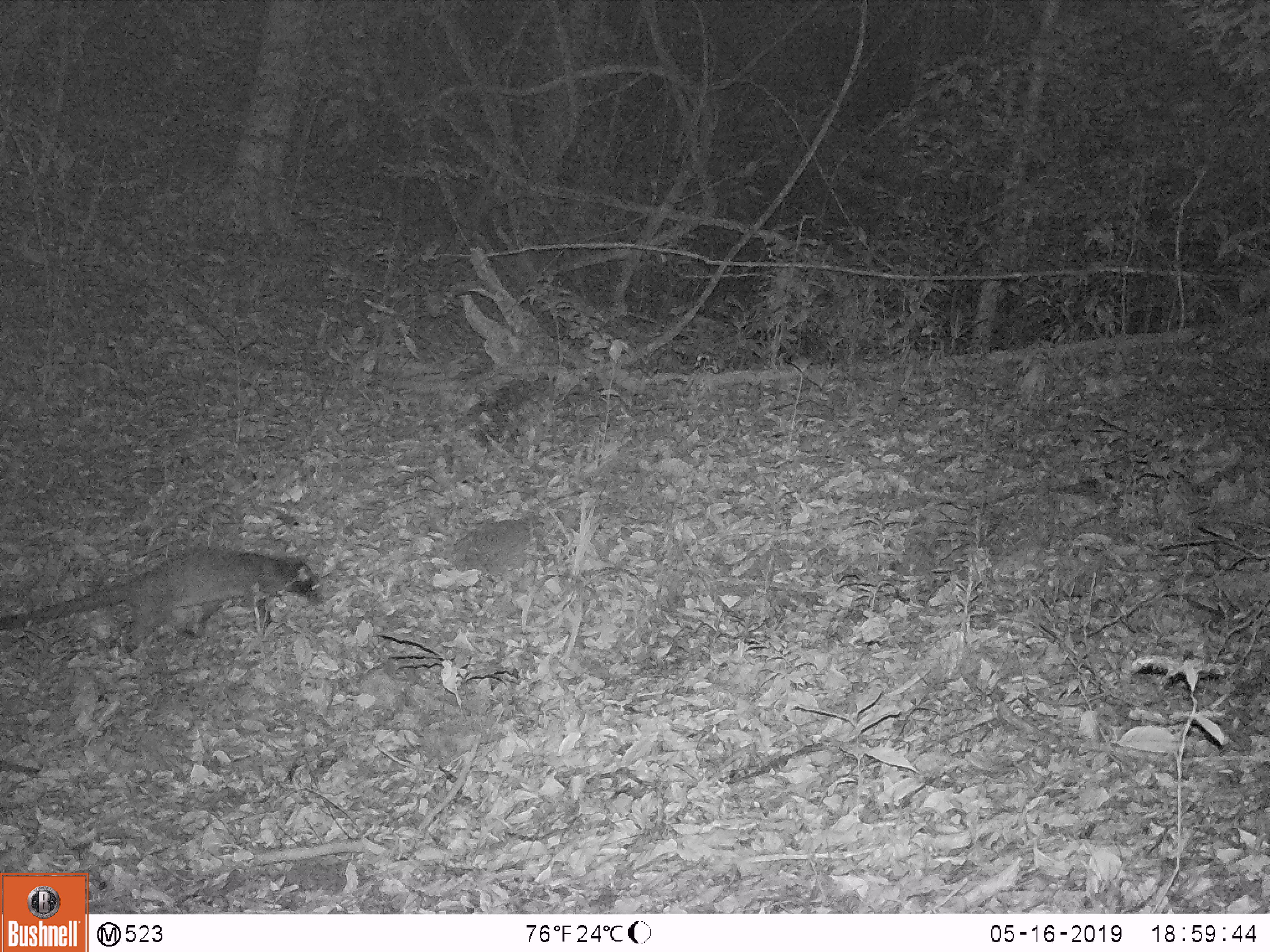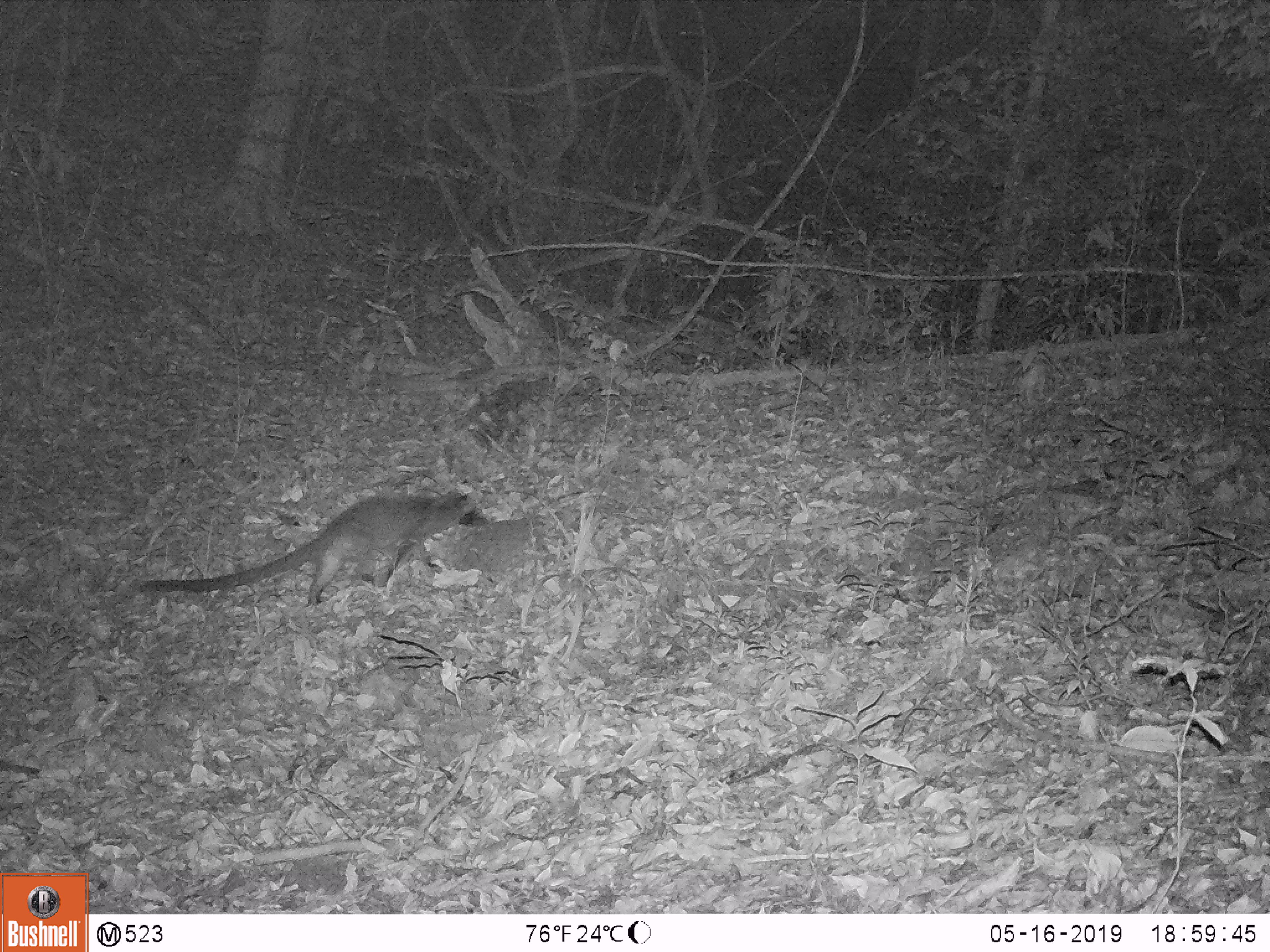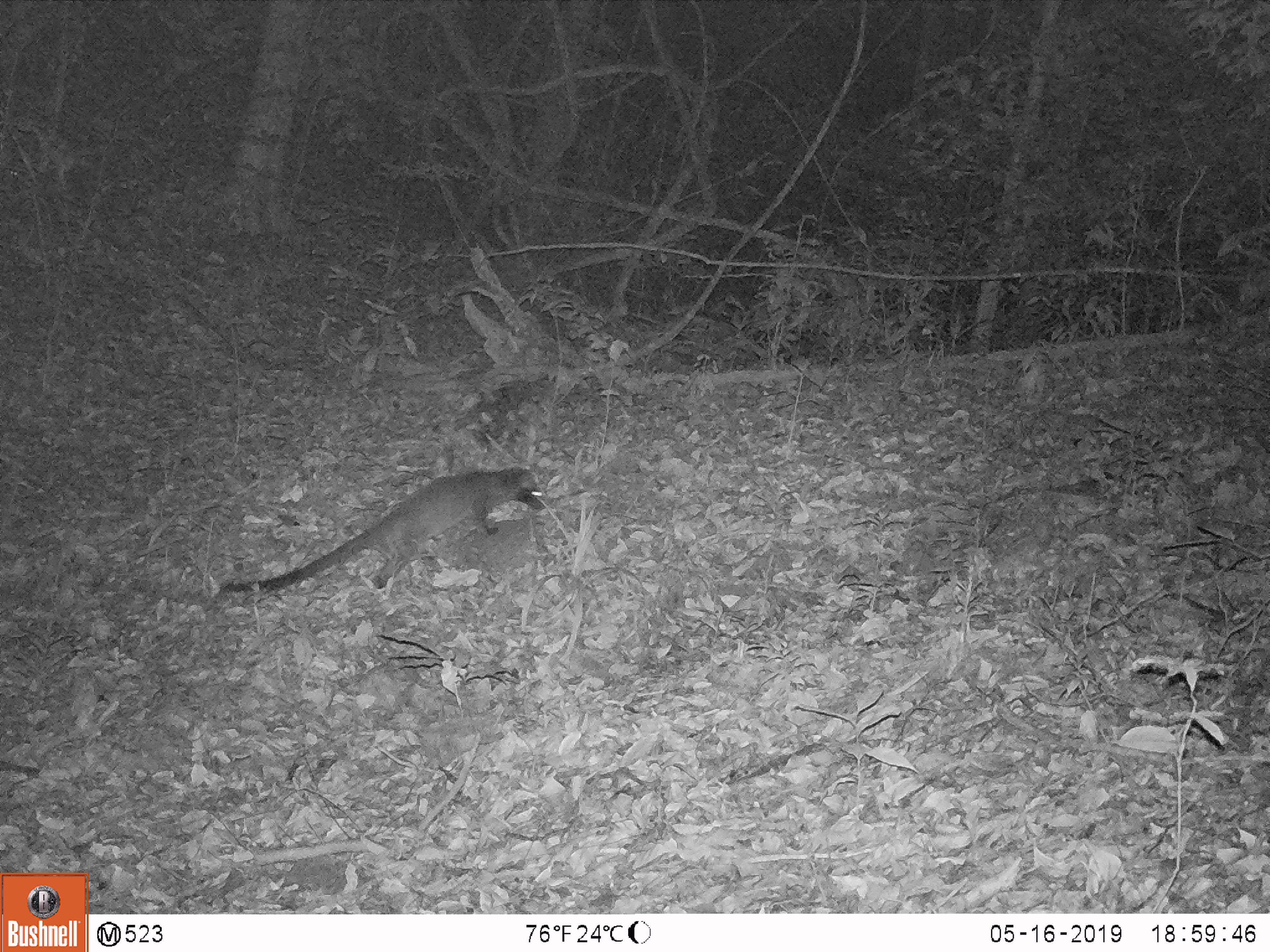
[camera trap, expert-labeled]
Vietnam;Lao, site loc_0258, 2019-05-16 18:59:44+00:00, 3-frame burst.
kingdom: Animalia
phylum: Chordata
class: Mammalia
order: Carnivora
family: Viverridae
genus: Paguma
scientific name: Paguma larvata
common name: masked palm civet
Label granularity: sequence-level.